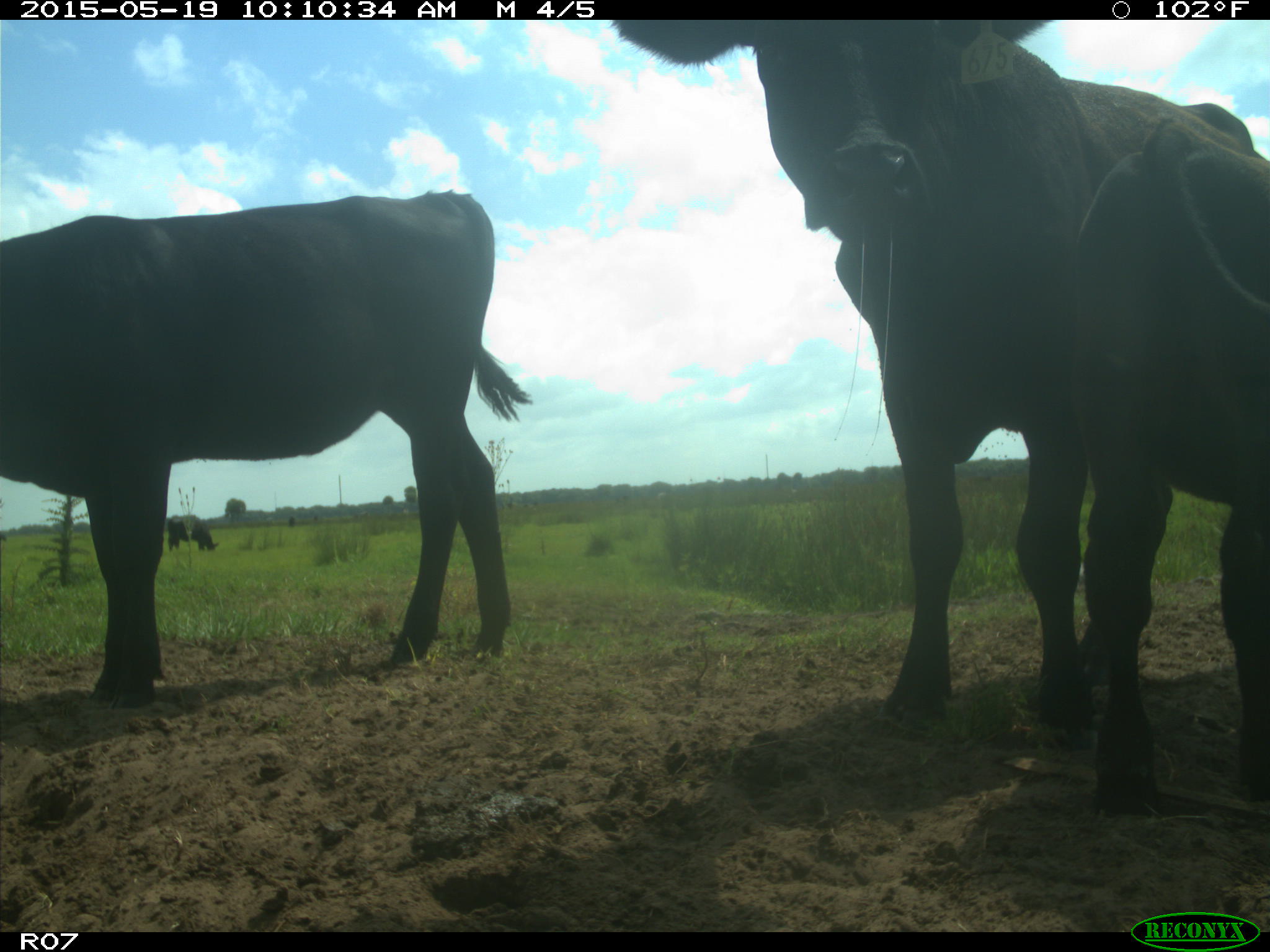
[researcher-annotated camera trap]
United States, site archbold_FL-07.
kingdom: Animalia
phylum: Chordata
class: Mammalia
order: Artiodactyla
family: Bovidae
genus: Bos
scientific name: Bos taurus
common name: domestic cow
Bos taurus (domestic cow).